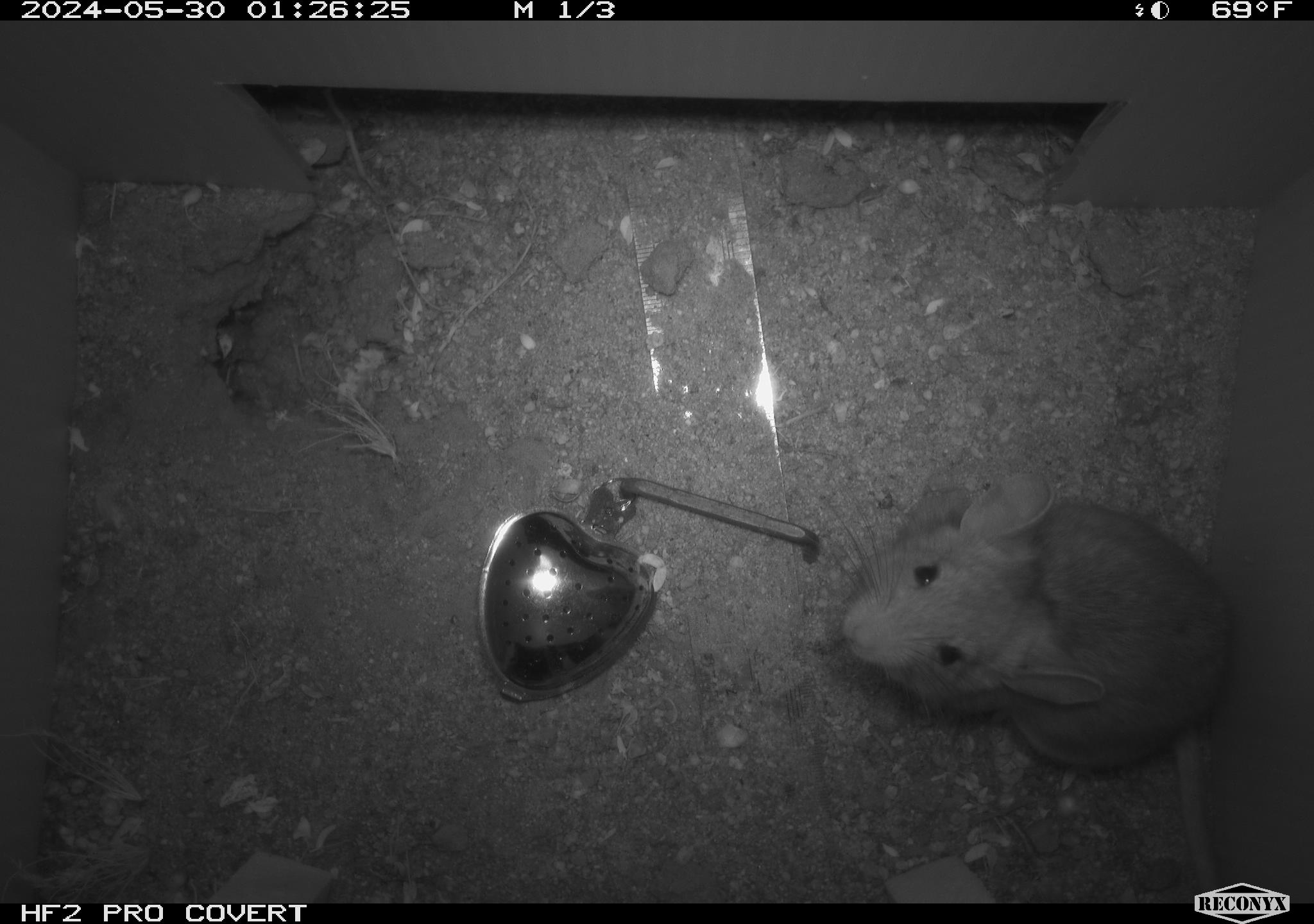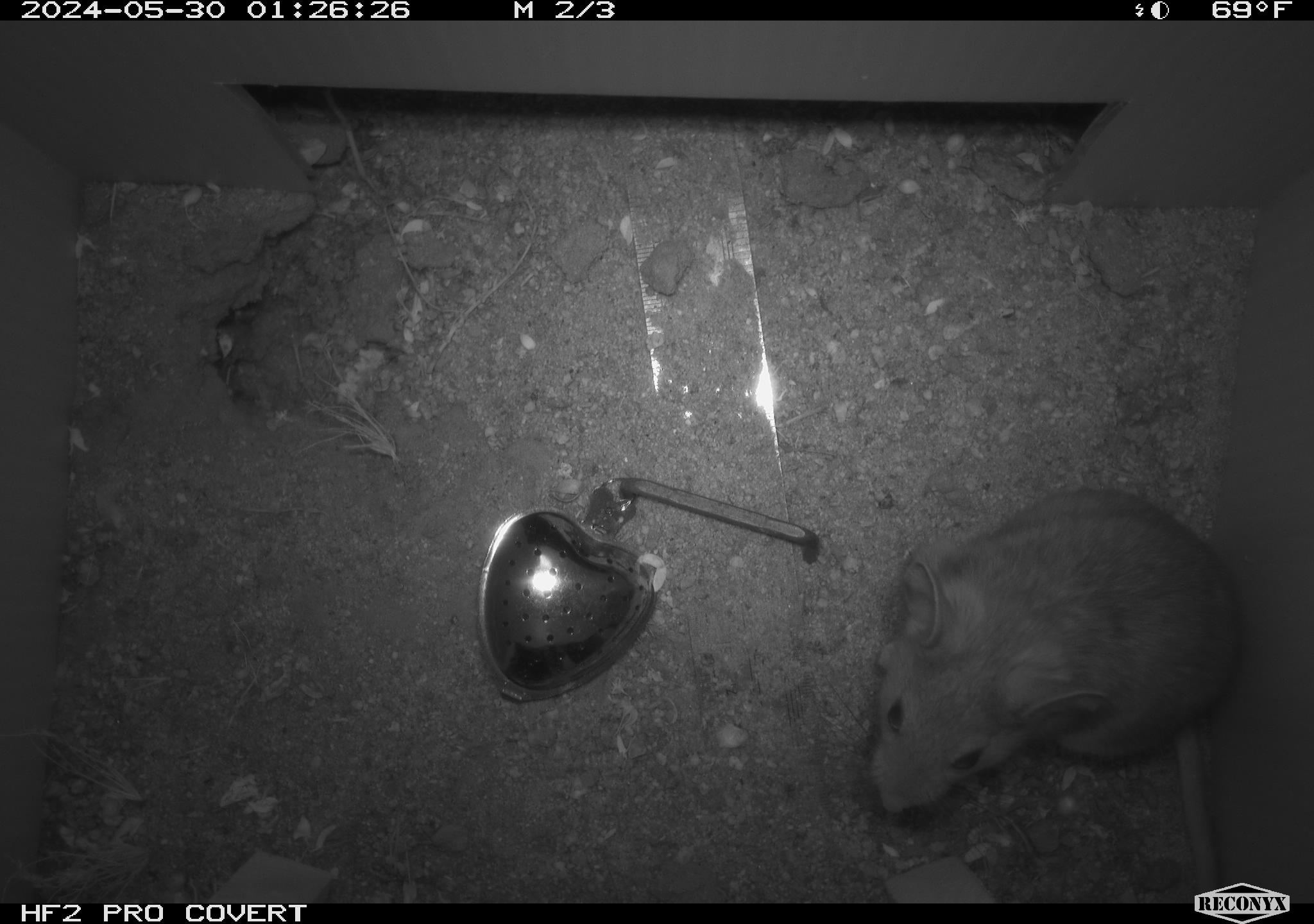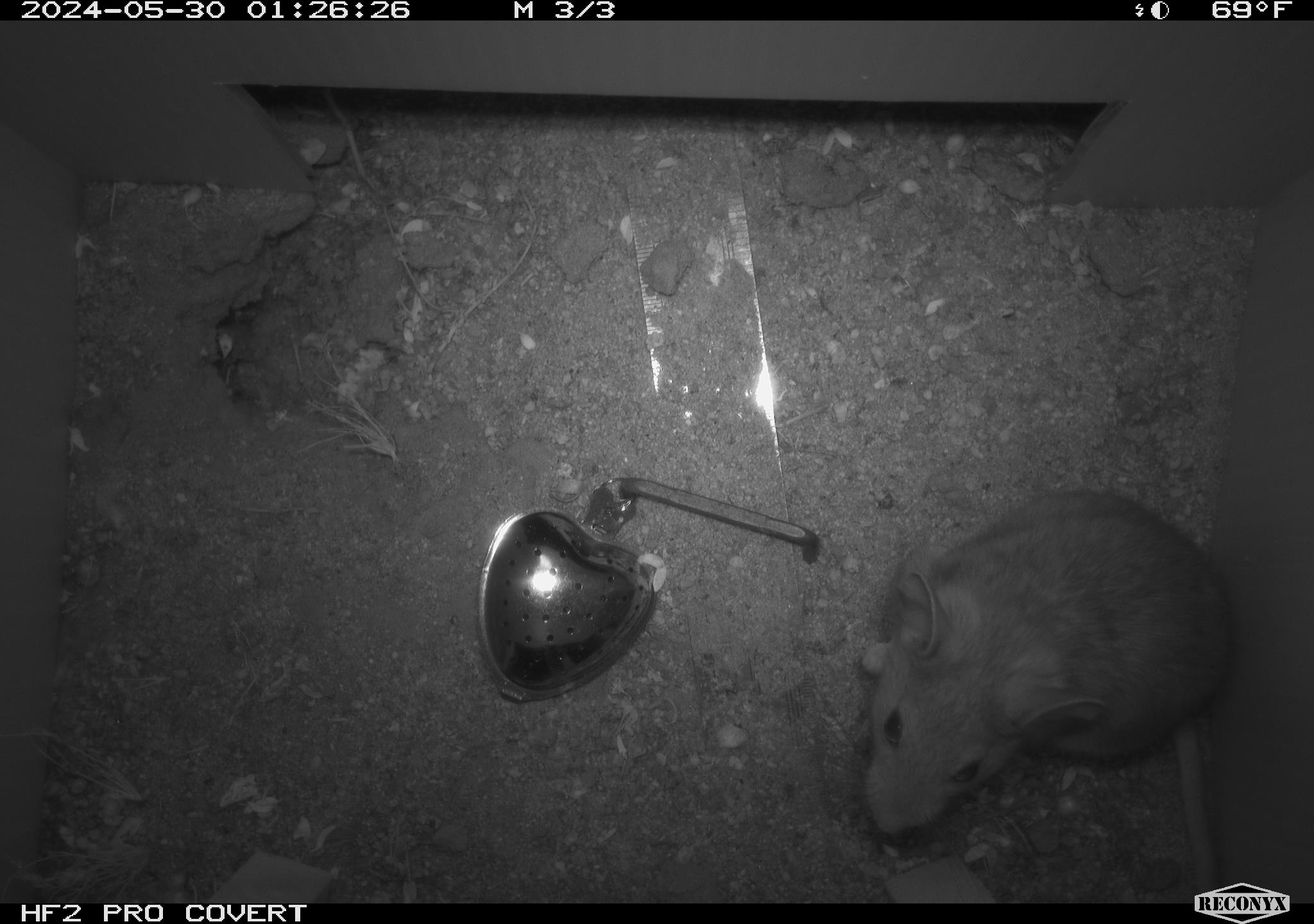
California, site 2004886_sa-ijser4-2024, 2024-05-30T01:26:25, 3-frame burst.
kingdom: Animalia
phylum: Chordata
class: Mammalia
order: Rodentia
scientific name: Rodentia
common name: woodrat or rat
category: woodrat or rat species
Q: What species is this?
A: Woodrat or rat species (woodrat or rat) (Rodentia).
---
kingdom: Animalia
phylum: Chordata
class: Mammalia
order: Rodentia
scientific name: Rodentia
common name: woodrat or rat or mouse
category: woodrat or rat or mouse species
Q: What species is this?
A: Woodrat or rat or mouse species (woodrat or rat or mouse) (Rodentia).